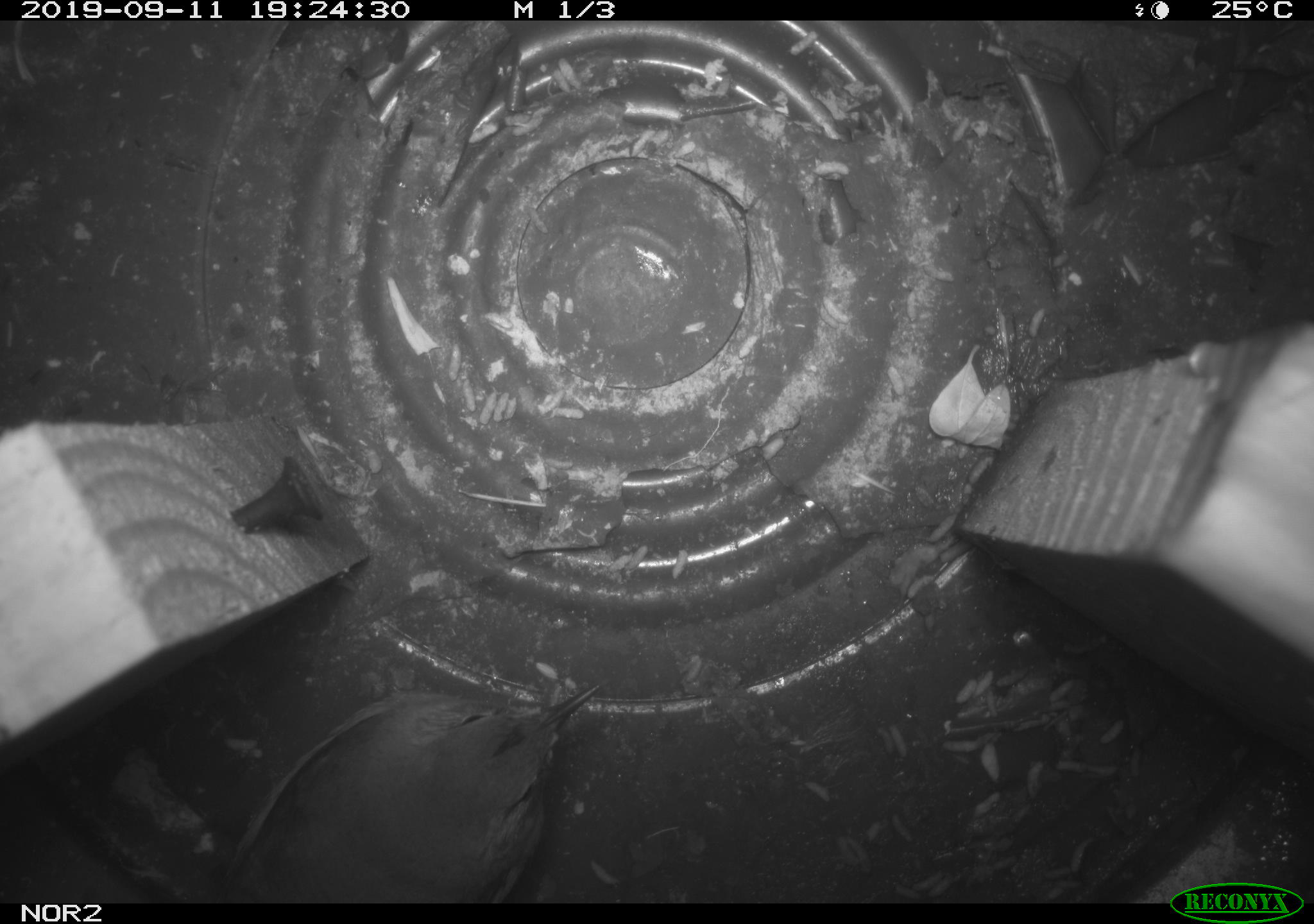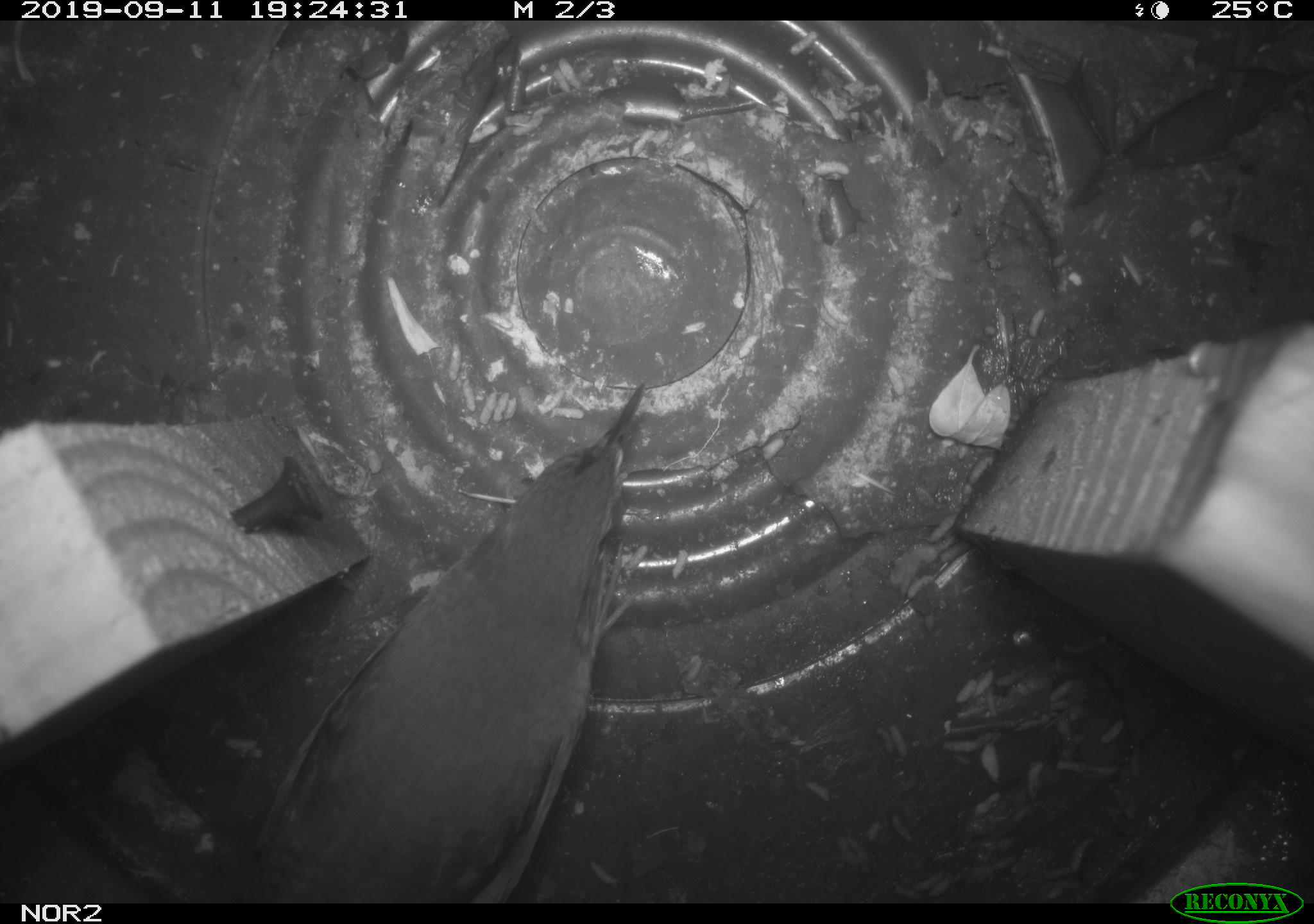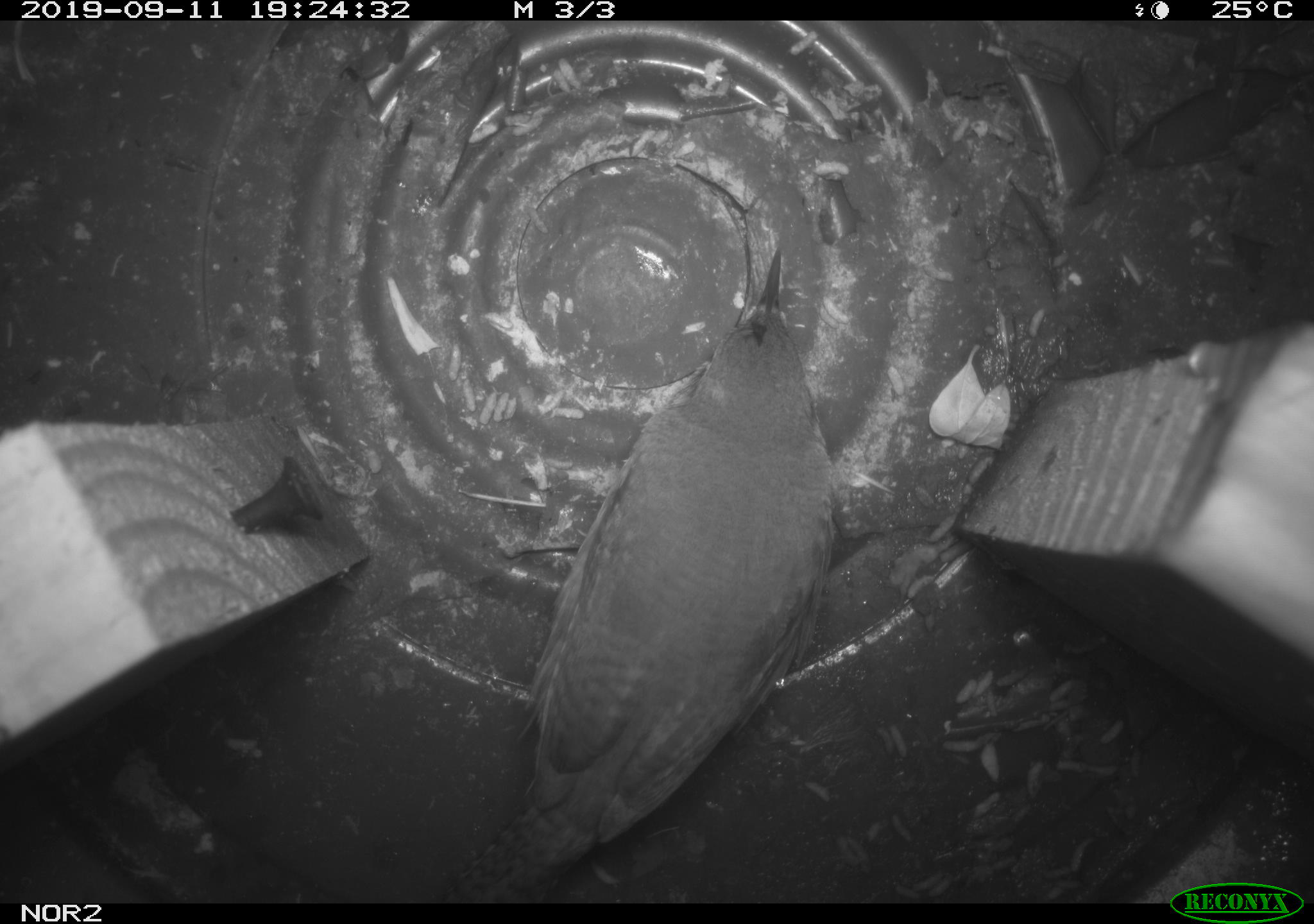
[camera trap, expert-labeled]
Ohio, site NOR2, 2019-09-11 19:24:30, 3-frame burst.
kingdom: Animalia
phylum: Chordata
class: Aves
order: Passeriformes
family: Troglodytidae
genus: Troglodytes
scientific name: Troglodytes aedon aedon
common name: northern house wren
Northern house wren (Troglodytes aedon aedon).